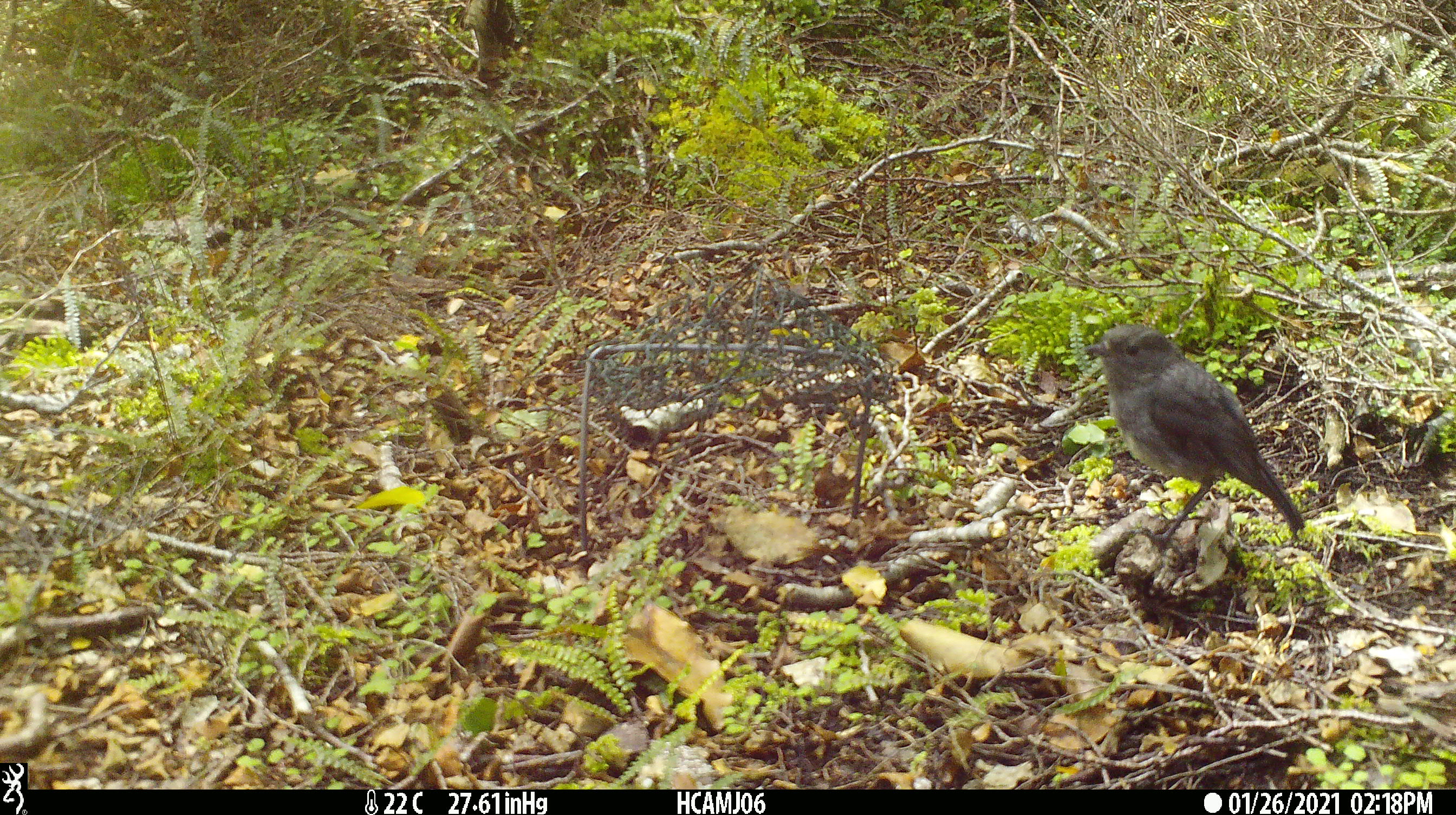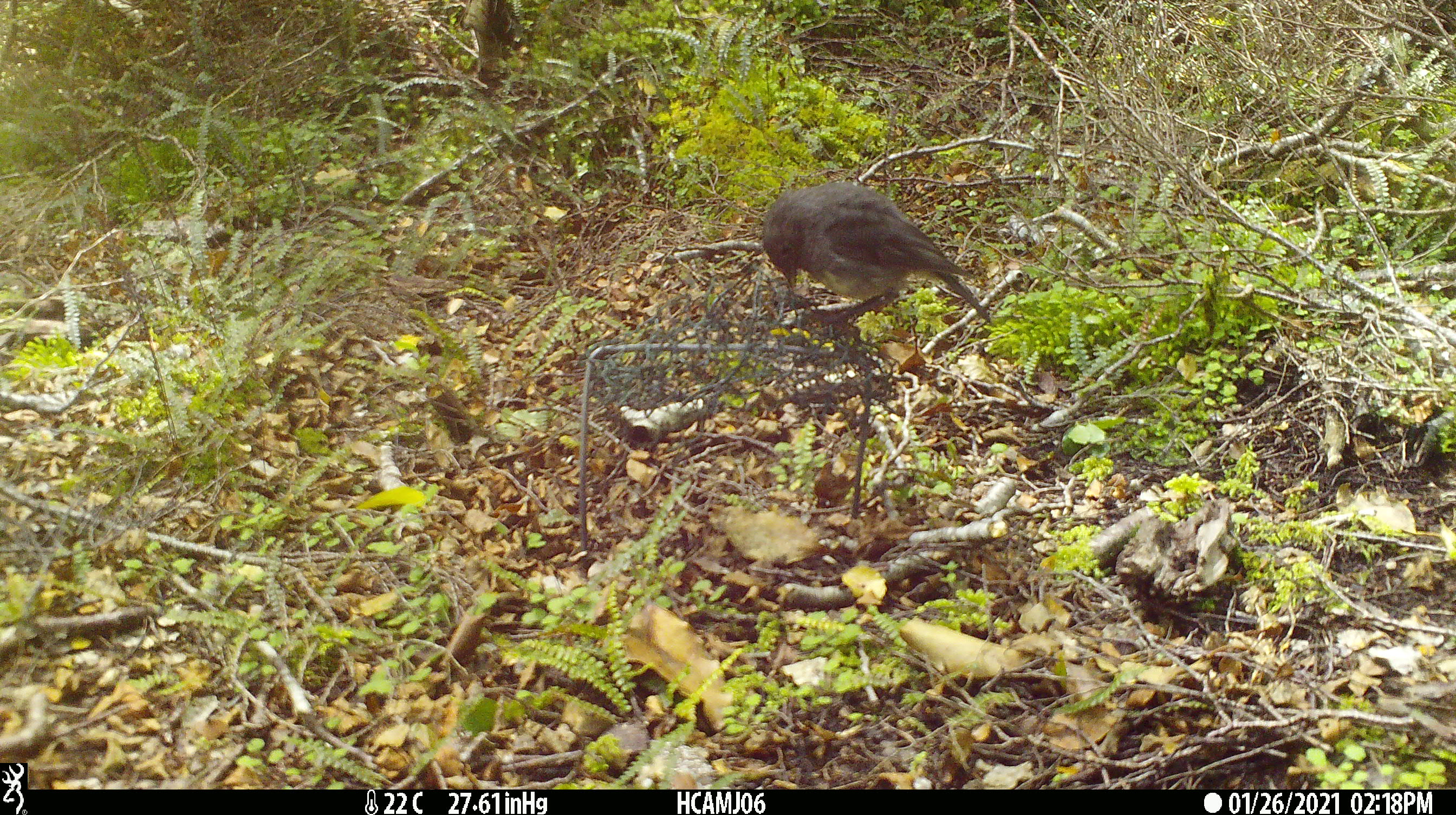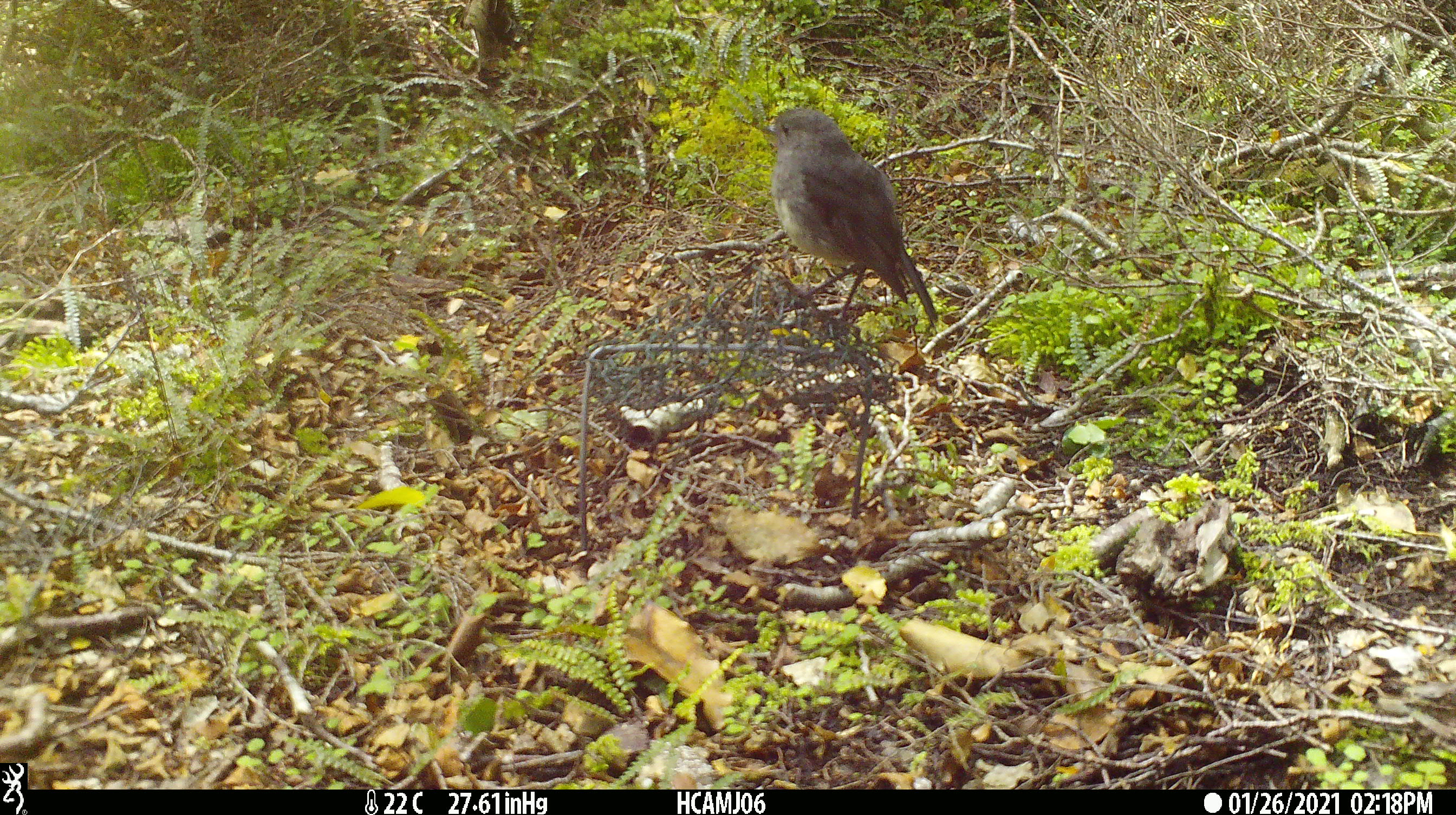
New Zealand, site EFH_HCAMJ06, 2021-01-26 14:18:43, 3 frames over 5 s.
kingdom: Animalia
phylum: Chordata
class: Aves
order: Passeriformes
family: Petroicidae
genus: Petroica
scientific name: Petroica australis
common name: new zealand robin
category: robin